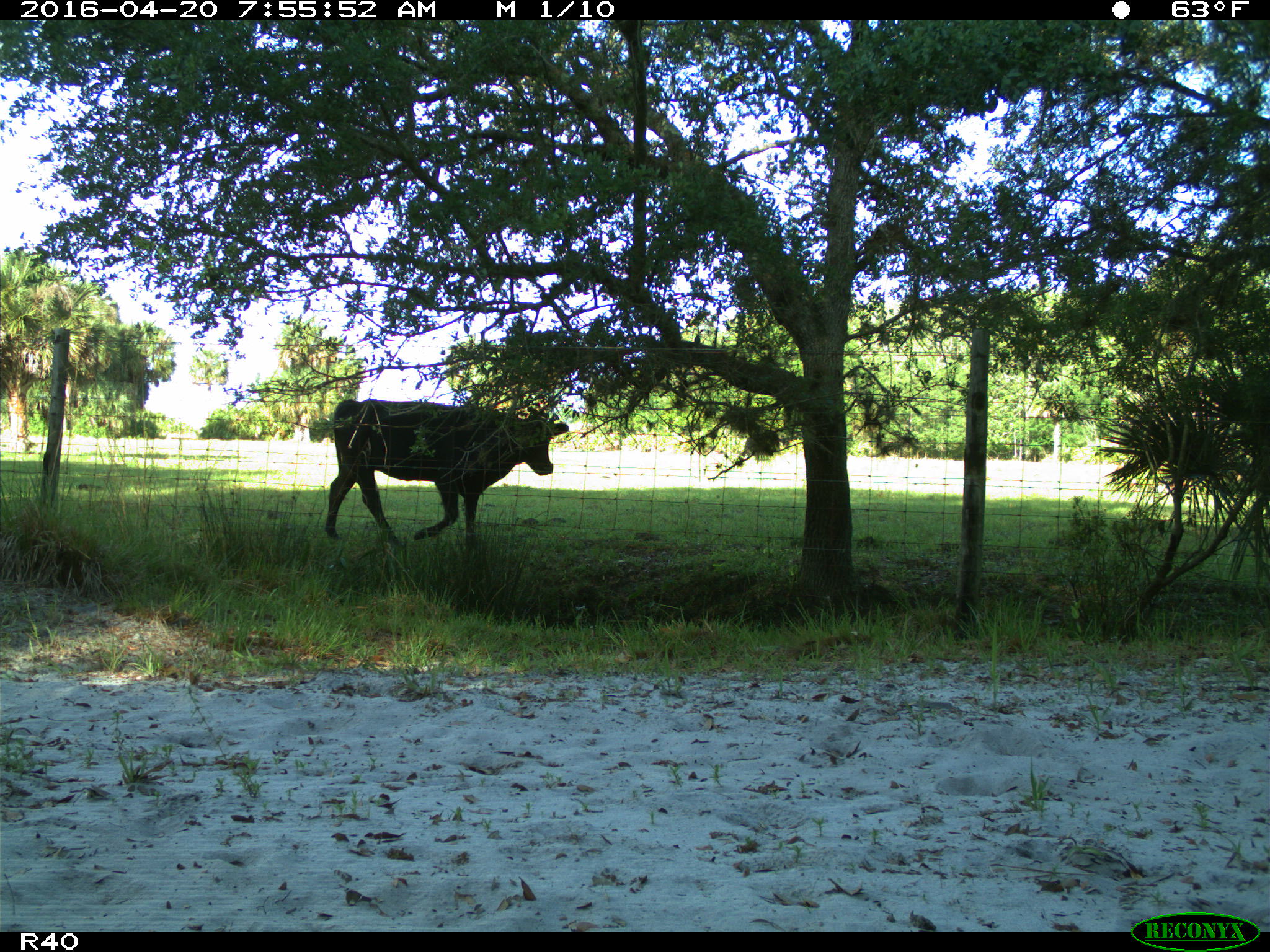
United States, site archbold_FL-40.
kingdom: Animalia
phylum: Chordata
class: Mammalia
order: Artiodactyla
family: Bovidae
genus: Bos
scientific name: Bos taurus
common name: domestic cow